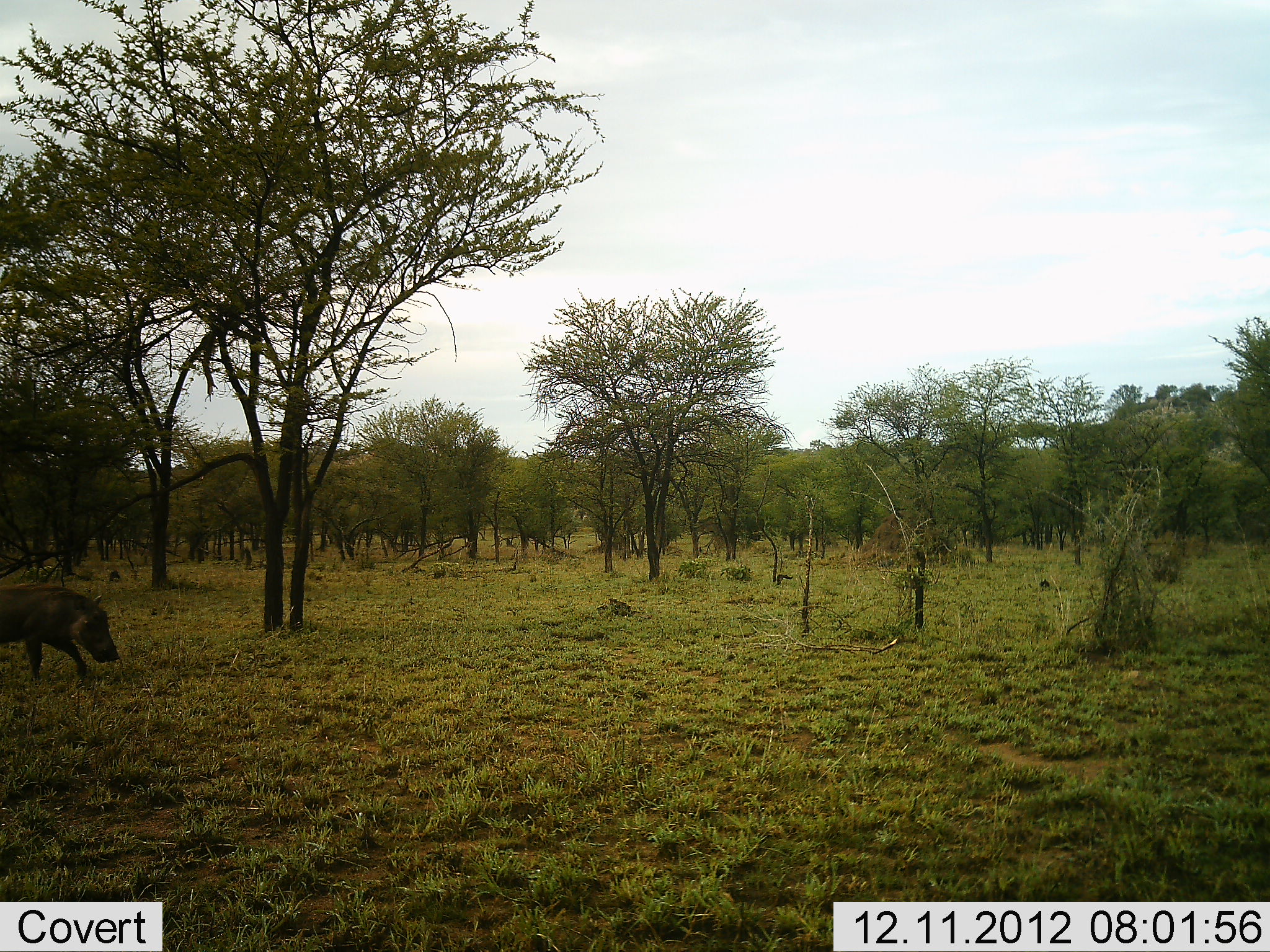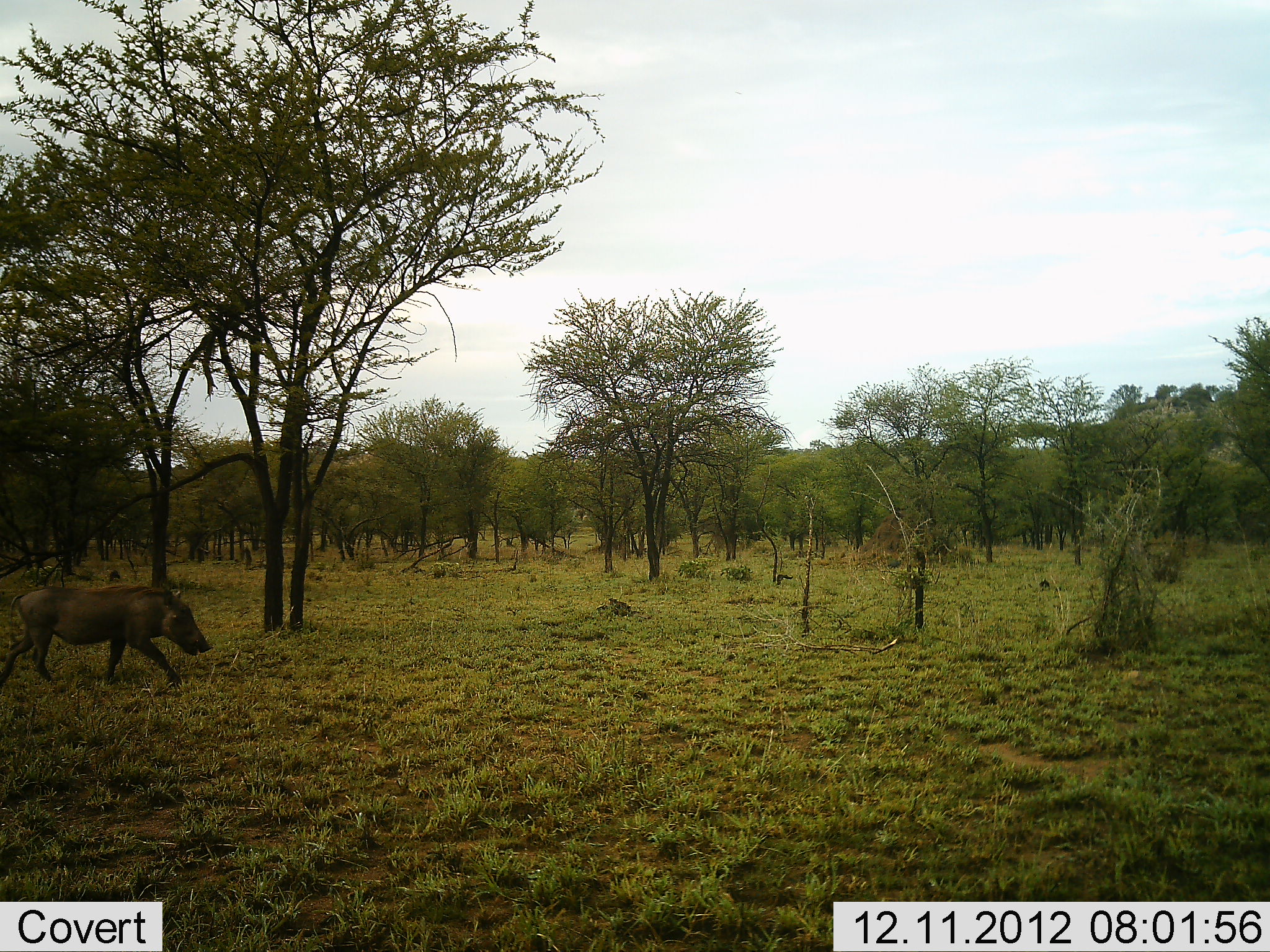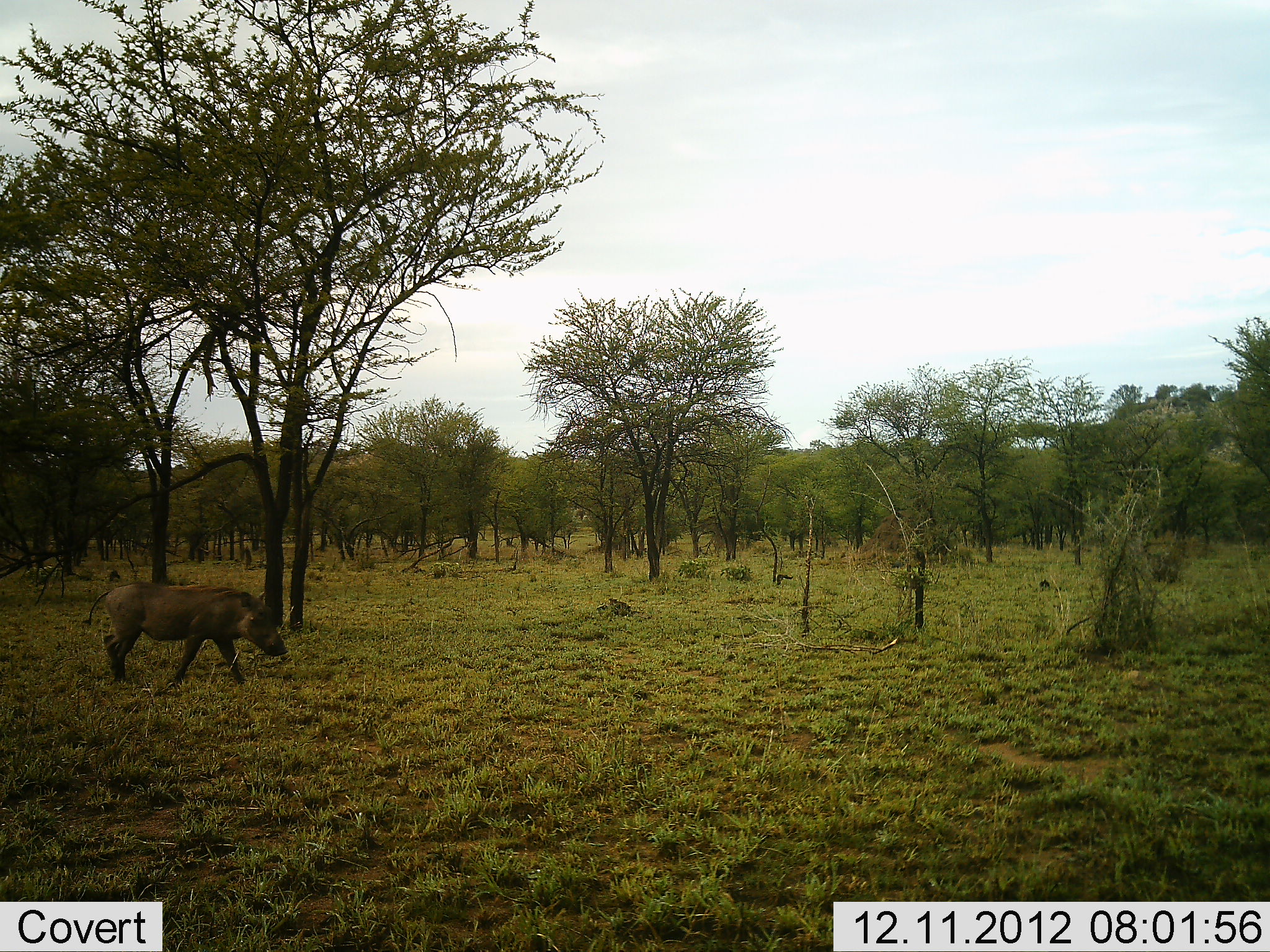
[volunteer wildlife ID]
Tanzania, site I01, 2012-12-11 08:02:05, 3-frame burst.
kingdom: Animalia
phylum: Chordata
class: Mammalia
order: Artiodactyla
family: Suidae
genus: Phacochoerus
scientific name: Phacochoerus africanus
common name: warthog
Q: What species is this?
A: Warthog (Phacochoerus africanus).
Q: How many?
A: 1.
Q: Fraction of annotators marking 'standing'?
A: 5%.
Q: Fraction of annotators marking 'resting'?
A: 0%.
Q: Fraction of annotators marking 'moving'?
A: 100%.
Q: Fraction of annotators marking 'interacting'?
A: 0%.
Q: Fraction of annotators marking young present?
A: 0%.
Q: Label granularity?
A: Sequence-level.